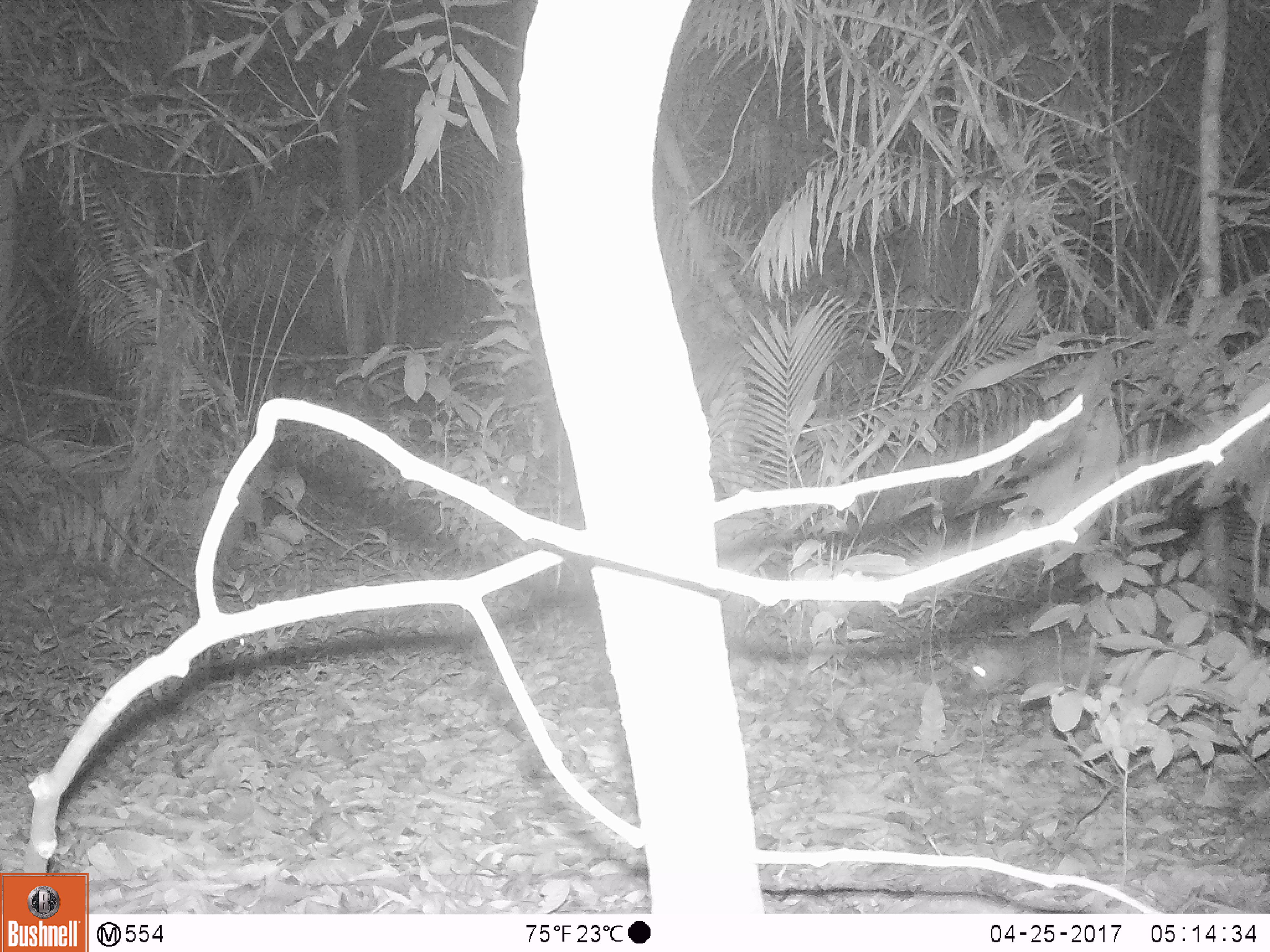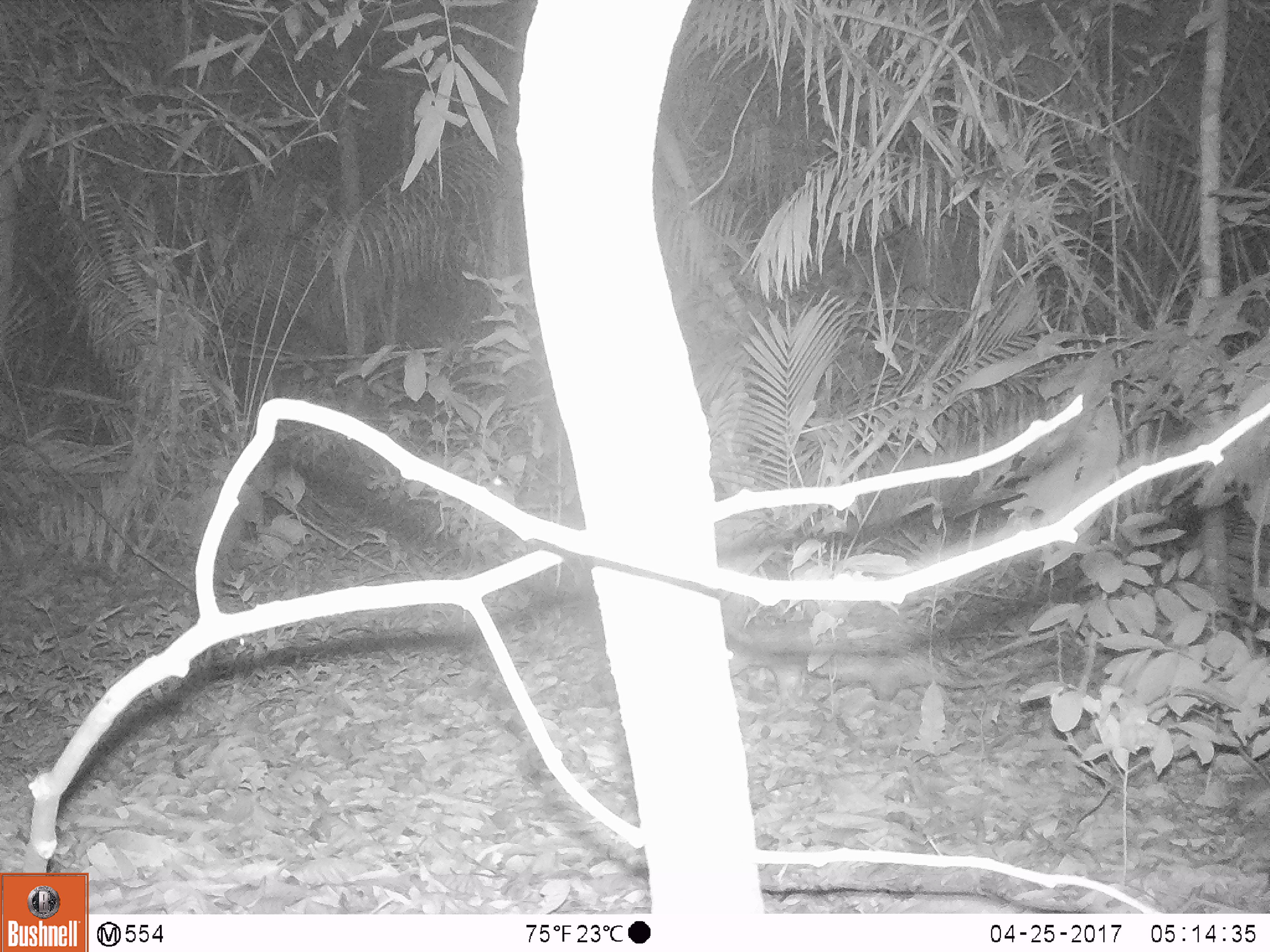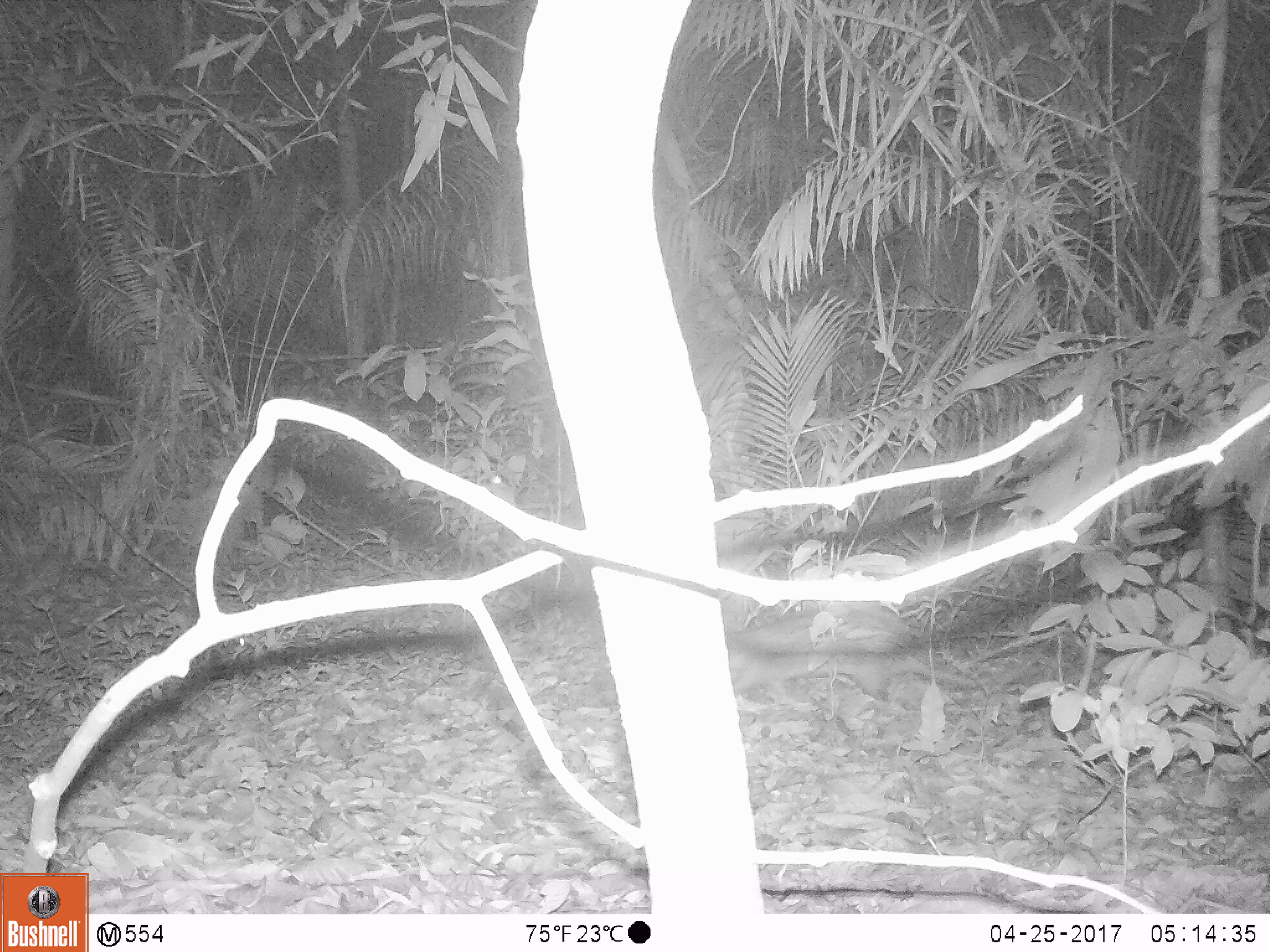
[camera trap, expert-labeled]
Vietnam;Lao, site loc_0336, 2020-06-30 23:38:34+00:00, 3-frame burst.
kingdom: Animalia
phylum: Chordata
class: Mammalia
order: Rodentia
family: Hystricidae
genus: Atherurus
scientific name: Atherurus macrourus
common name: asiatic brush-tailed porcupine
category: asiatic brush tailed porcupine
Asiatic brush tailed porcupine (asiatic brush-tailed porcupine) (Atherurus macrourus). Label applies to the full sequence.